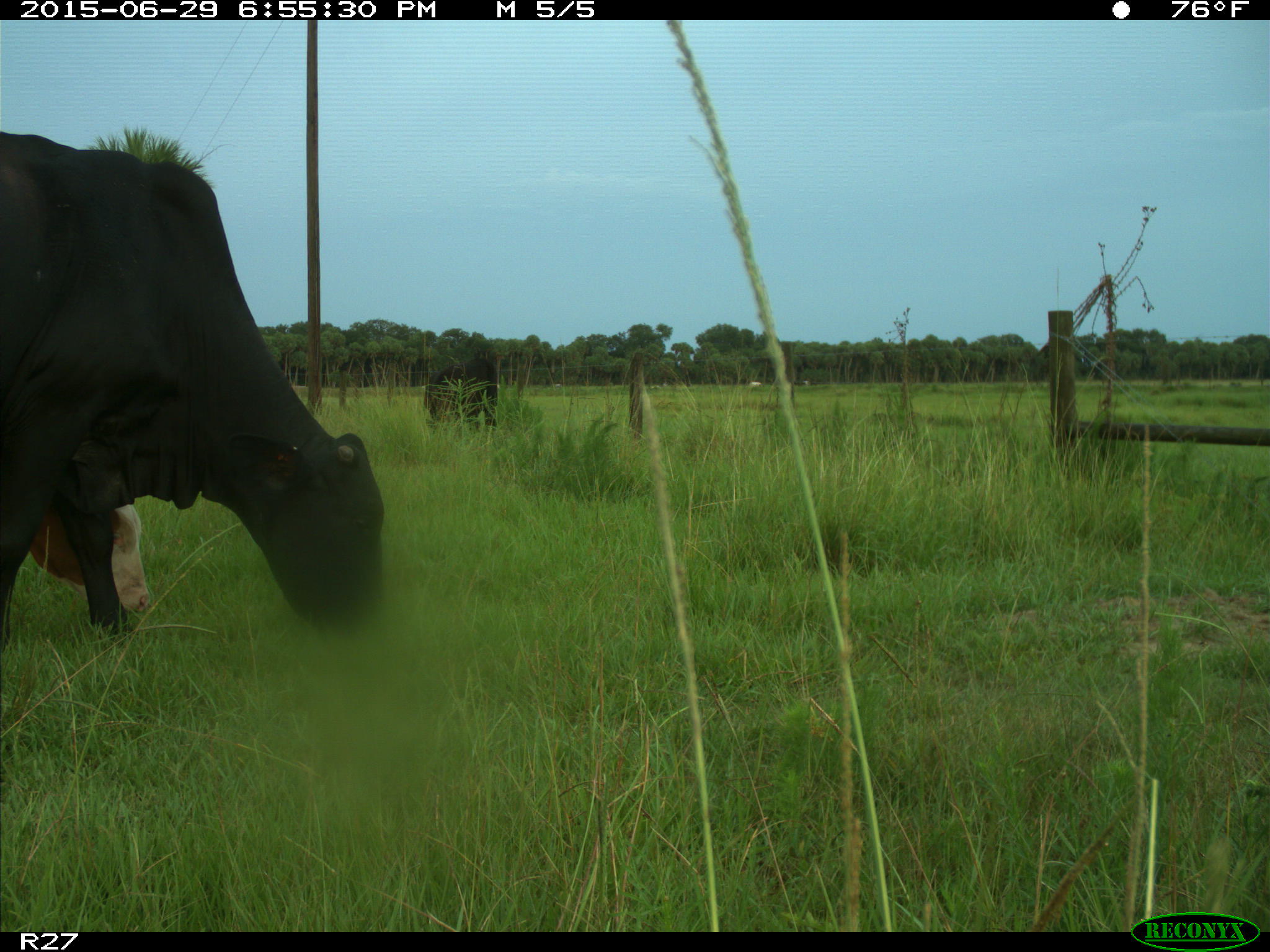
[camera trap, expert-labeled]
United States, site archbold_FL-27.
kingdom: Animalia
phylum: Chordata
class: Mammalia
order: Artiodactyla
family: Bovidae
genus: Bos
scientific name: Bos taurus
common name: domestic cow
Bos taurus (domestic cow).